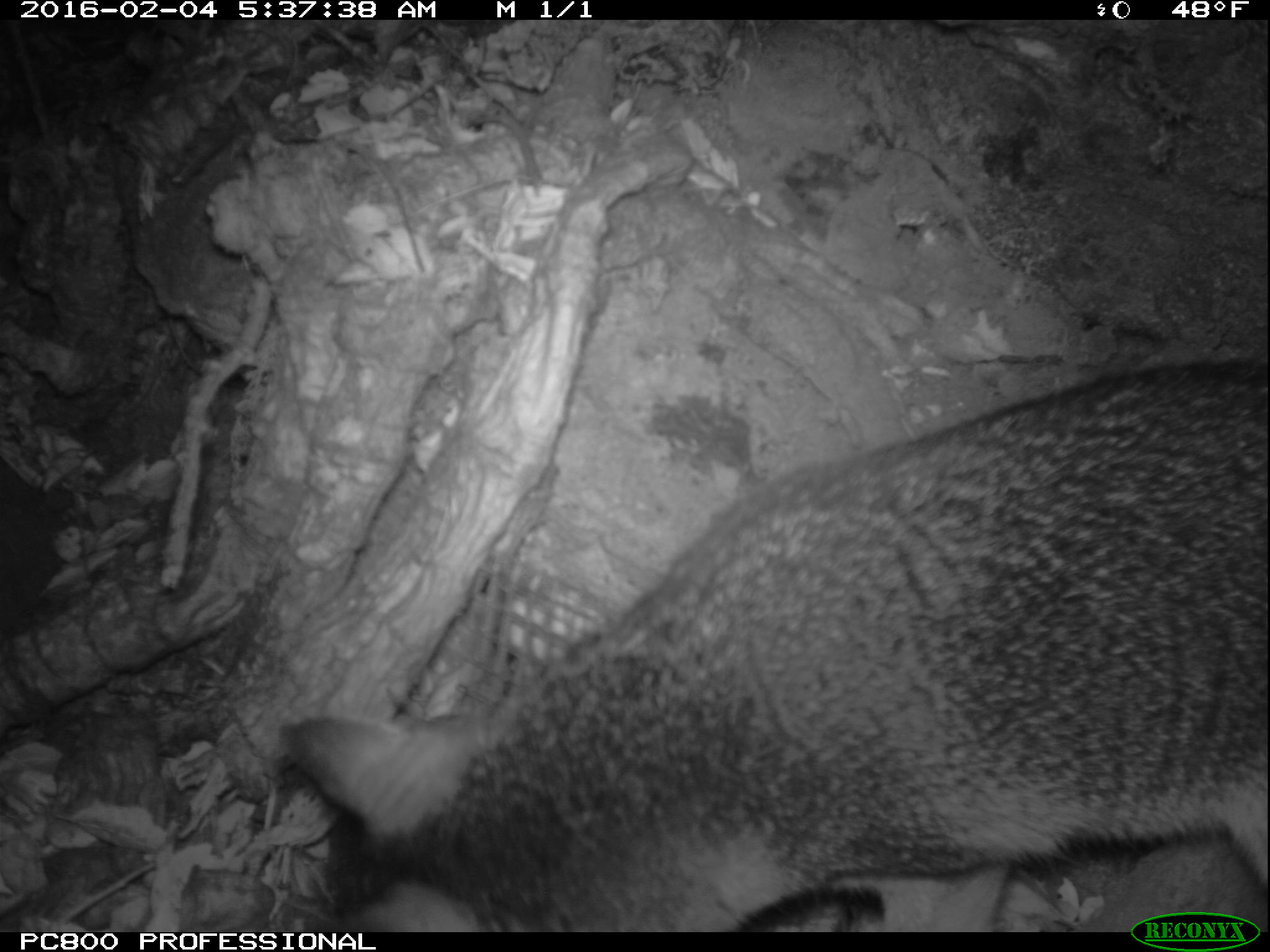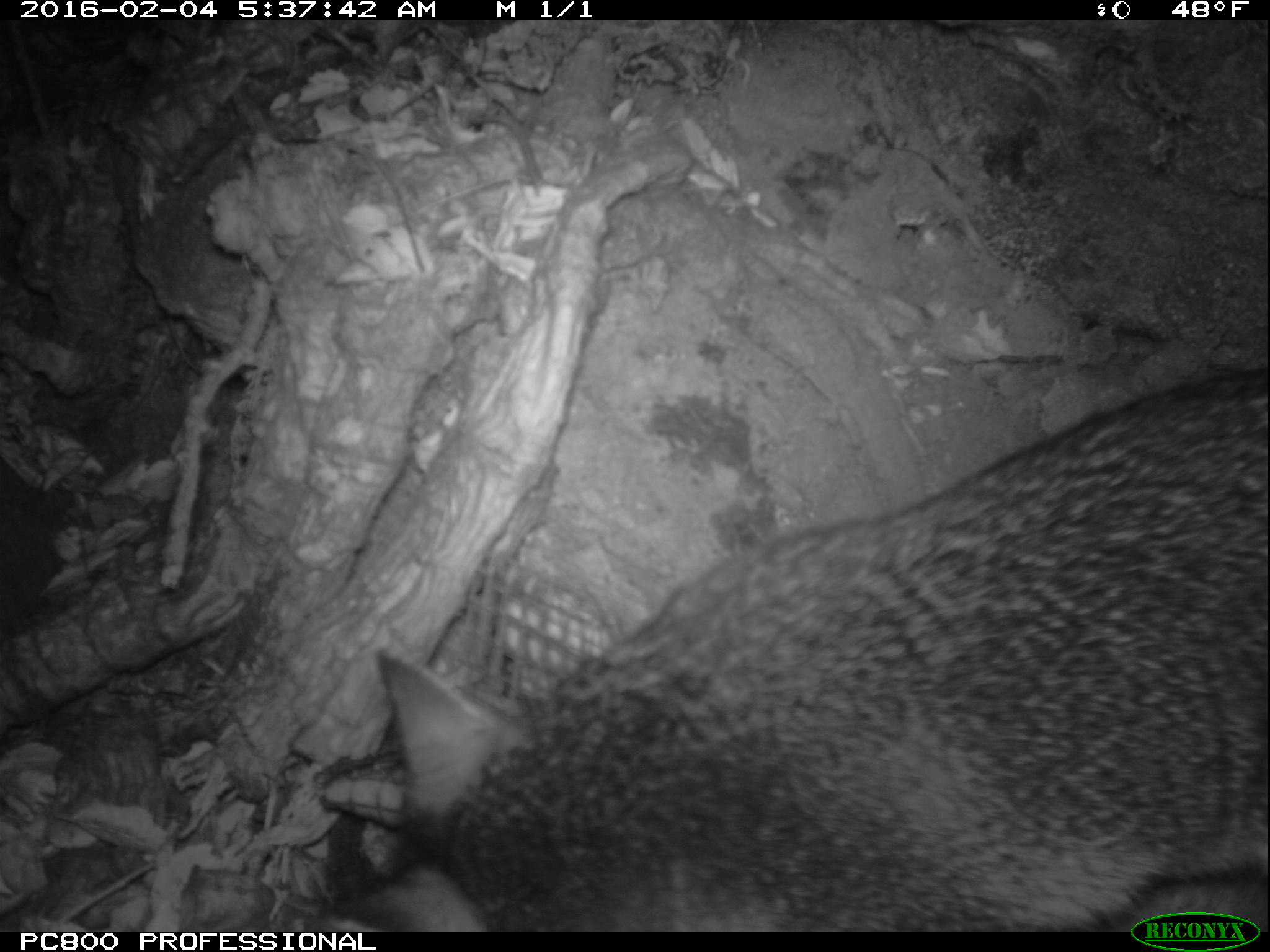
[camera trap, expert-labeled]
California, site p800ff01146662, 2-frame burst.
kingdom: Animalia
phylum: Chordata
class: Mammalia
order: Carnivora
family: Canidae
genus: Urocyon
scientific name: Urocyon littoralis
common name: island fox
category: fox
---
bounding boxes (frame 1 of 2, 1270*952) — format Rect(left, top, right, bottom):
fox: Rect(283, 368, 1269, 931)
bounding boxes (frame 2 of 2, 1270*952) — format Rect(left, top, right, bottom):
fox: Rect(311, 370, 1269, 929)